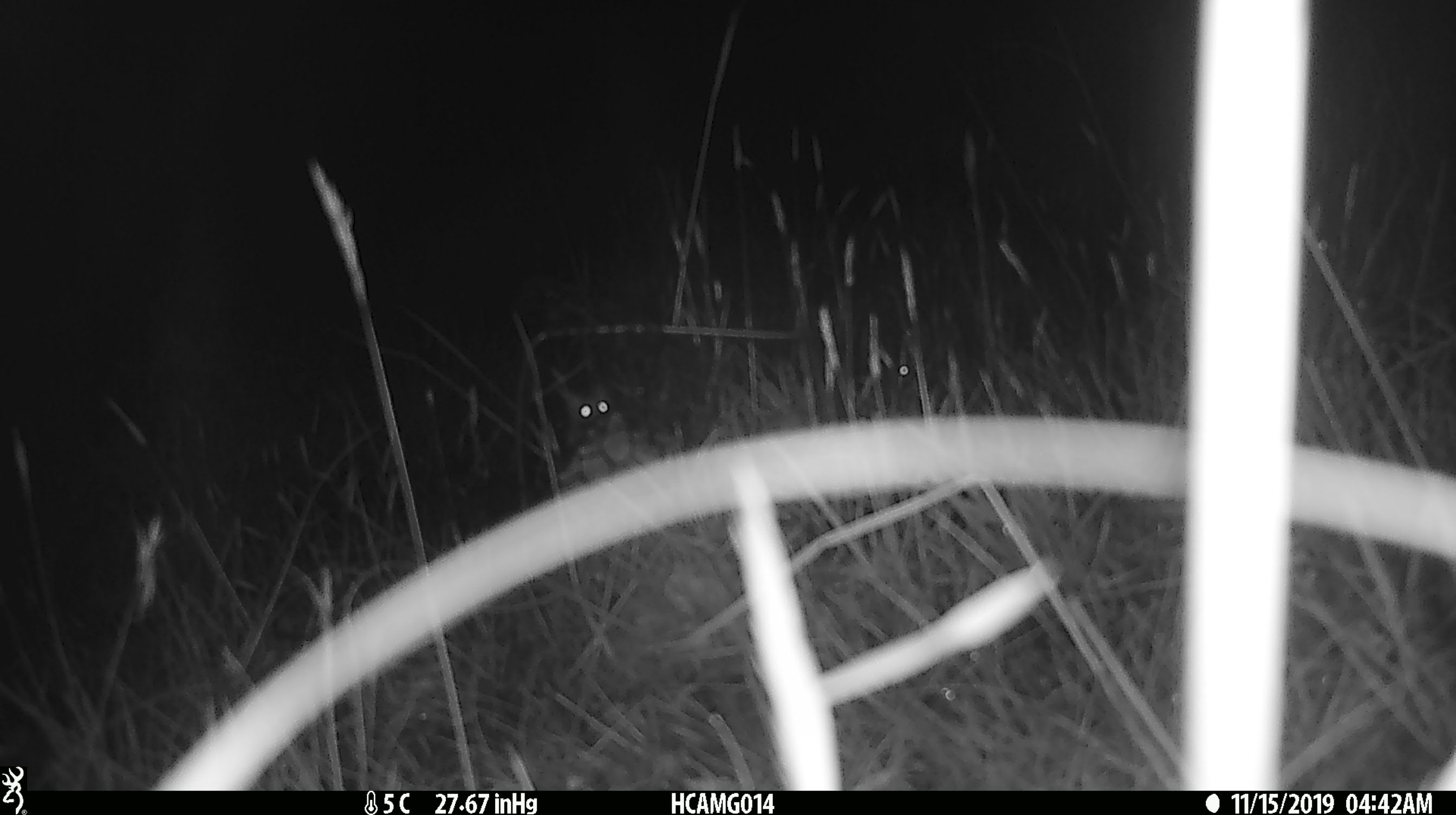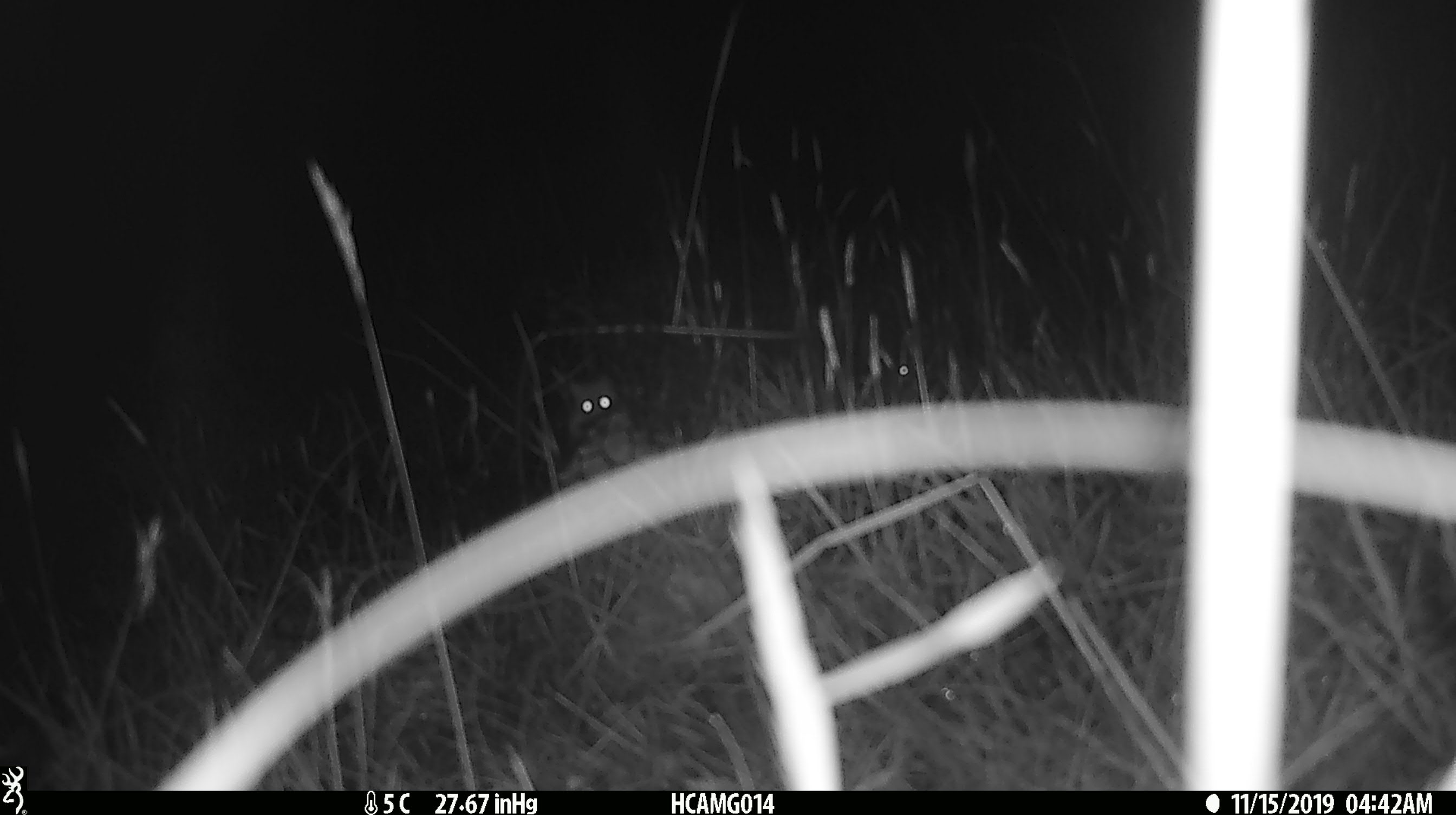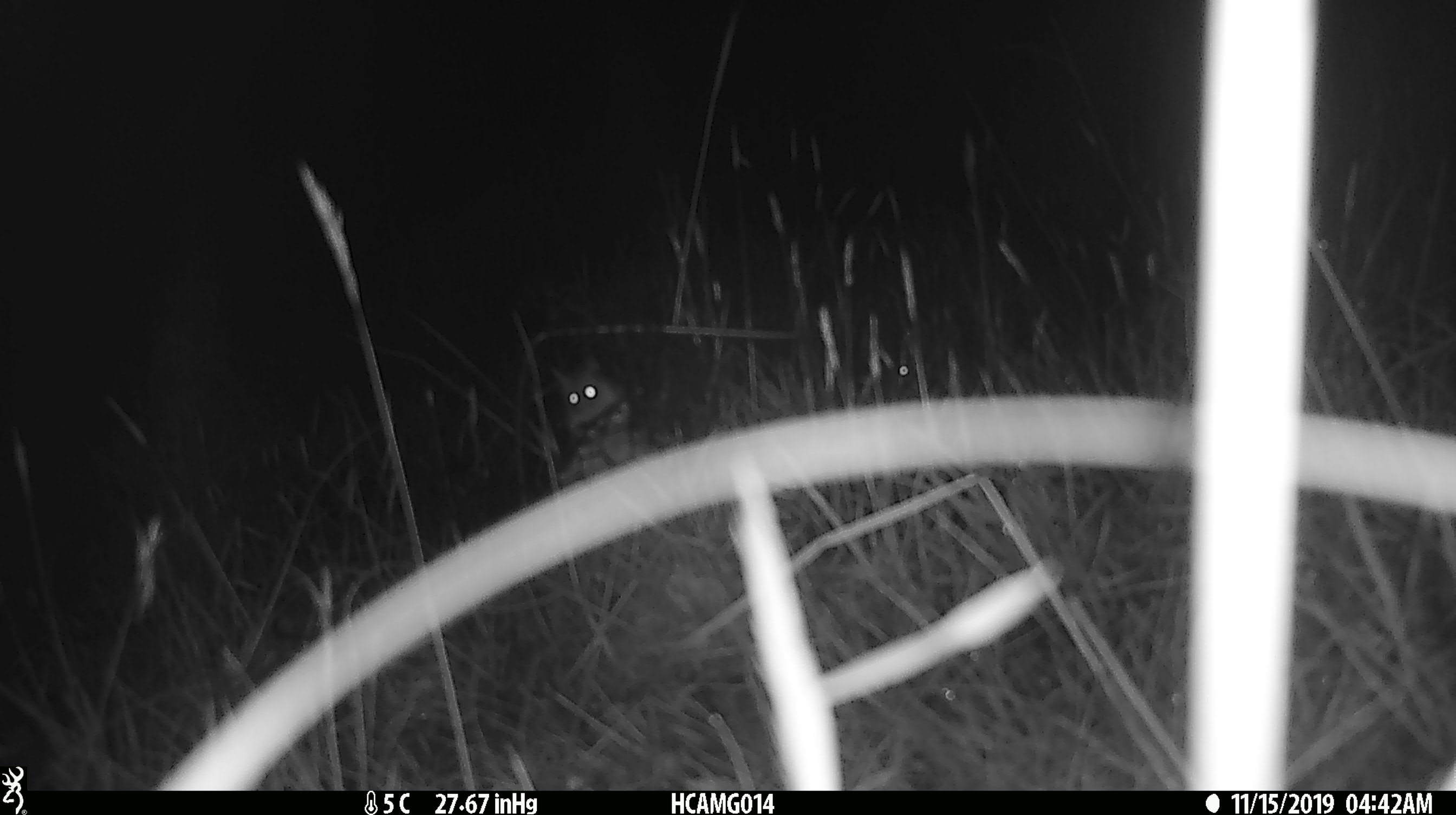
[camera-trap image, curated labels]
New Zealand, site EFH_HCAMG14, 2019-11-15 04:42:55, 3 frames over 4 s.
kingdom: Animalia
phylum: Chordata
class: Mammalia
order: Rodentia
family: Muridae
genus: Mus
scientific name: Mus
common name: mouse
Mouse (Mus).